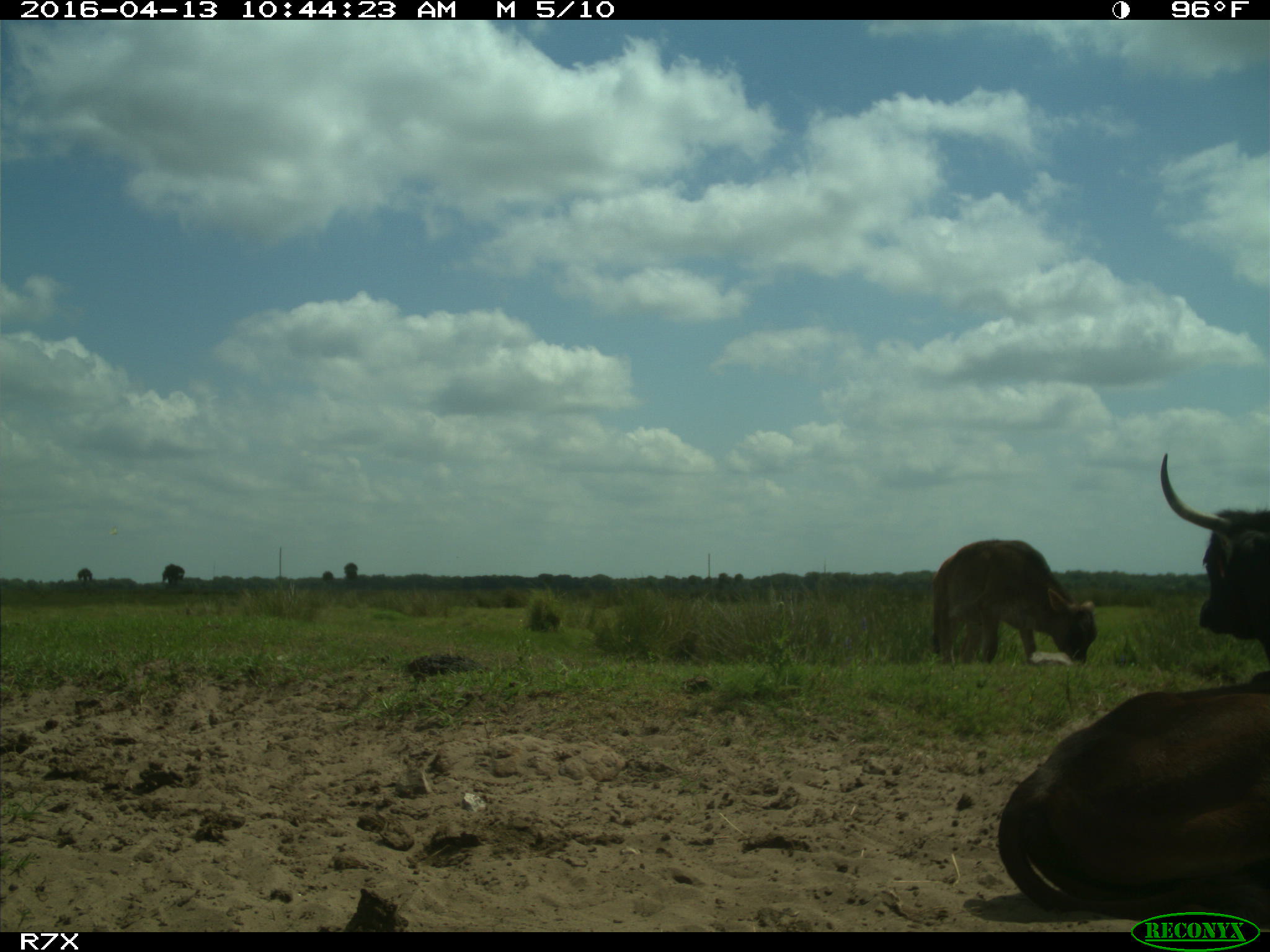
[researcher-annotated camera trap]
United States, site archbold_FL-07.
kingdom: Animalia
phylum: Chordata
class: Mammalia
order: Artiodactyla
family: Bovidae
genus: Bos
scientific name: Bos taurus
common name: domestic cow